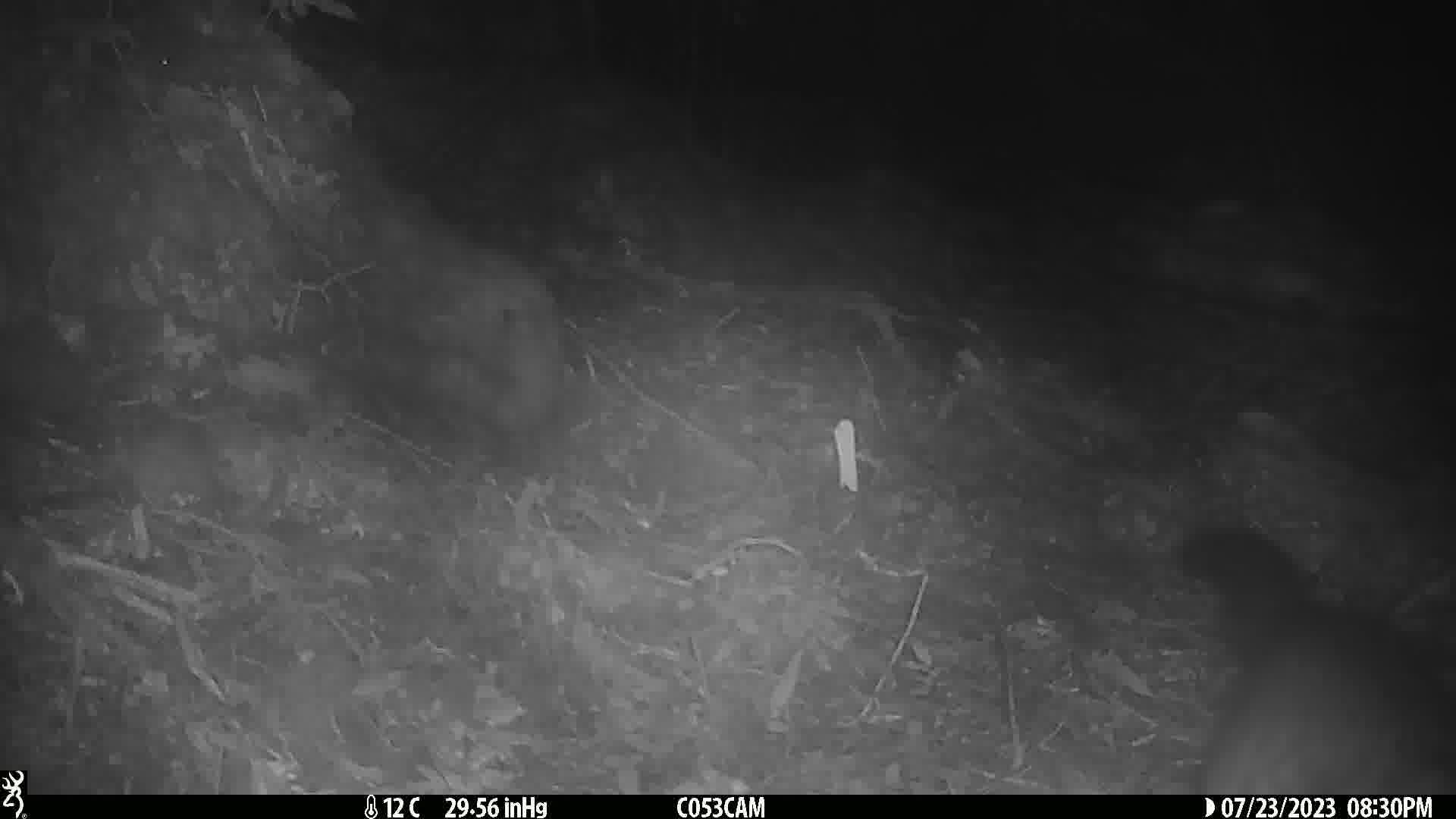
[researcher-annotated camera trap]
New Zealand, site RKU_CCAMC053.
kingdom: Animalia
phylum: Chordata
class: Mammalia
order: Diprotodontia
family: Phalangeridae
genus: Trichosurus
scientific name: Trichosurus vulpecula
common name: common brushtail possum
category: possum